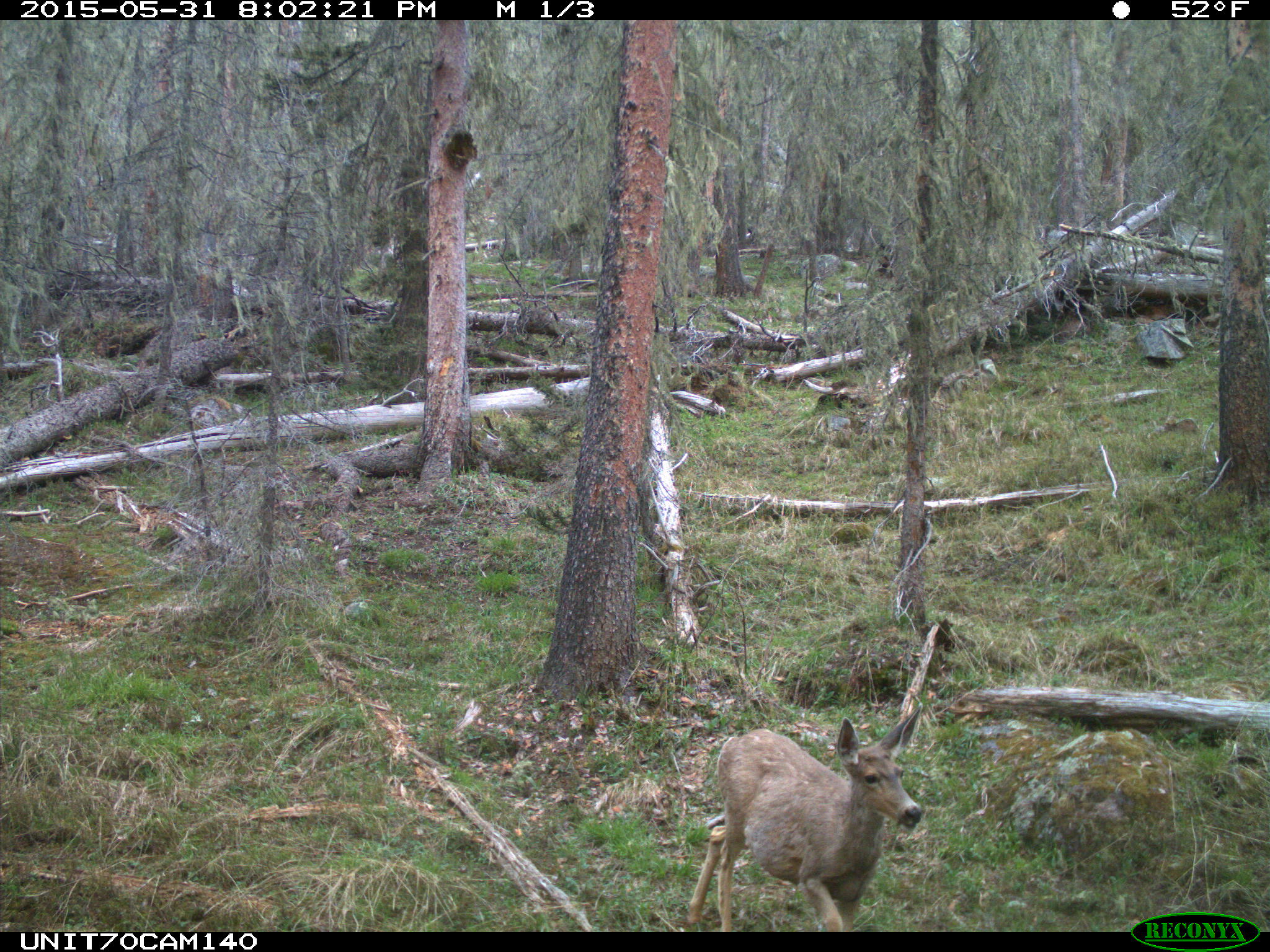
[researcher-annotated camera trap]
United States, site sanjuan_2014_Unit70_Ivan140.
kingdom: Animalia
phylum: Chordata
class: Mammalia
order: Artiodactyla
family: Cervidae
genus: Odocoileus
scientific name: Odocoileus hemionus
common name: mule deer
Odocoileus hemionus (mule deer).